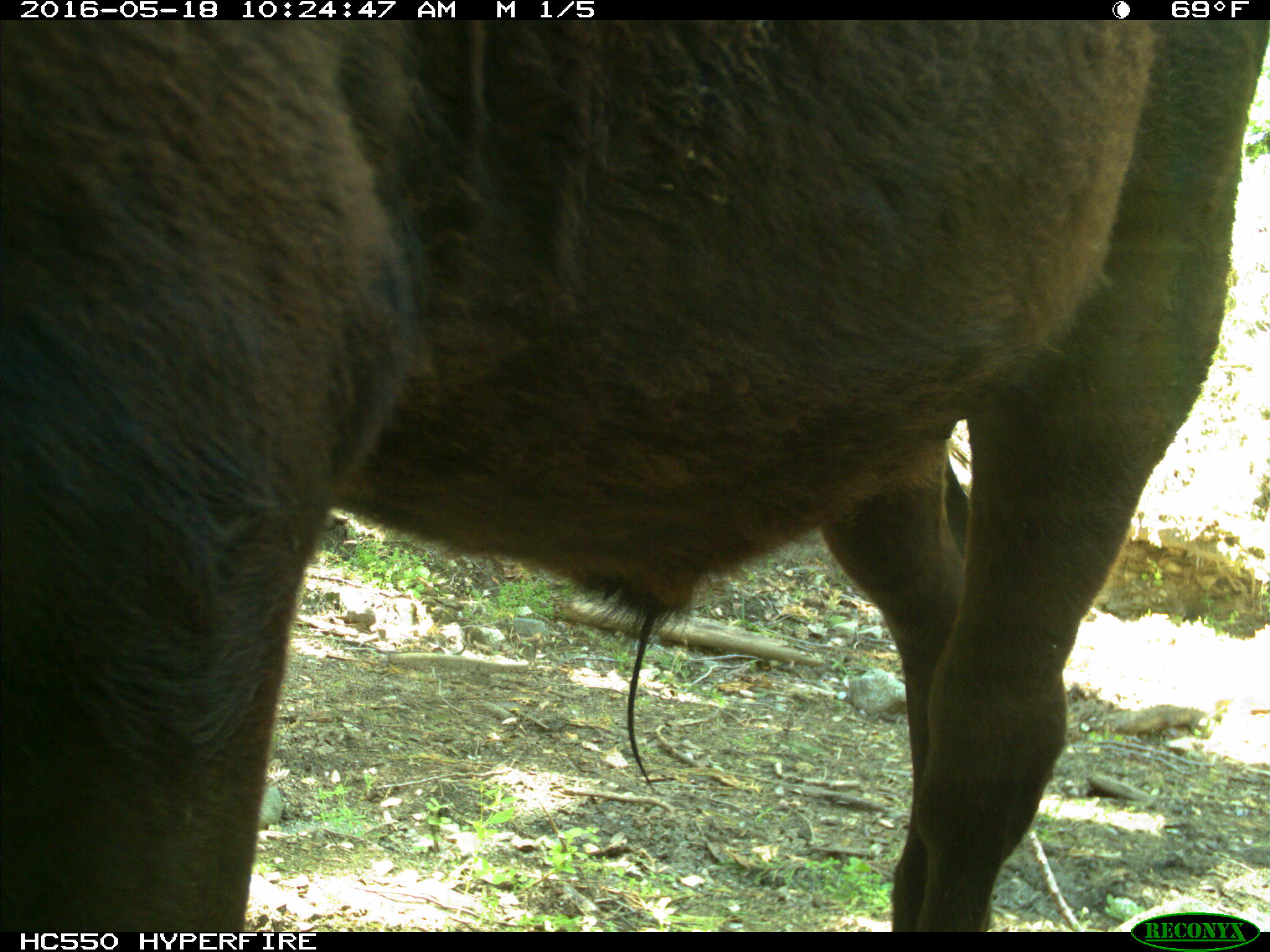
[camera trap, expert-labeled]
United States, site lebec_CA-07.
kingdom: Animalia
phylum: Chordata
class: Mammalia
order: Artiodactyla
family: Bovidae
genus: Bos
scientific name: Bos taurus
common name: domestic cow